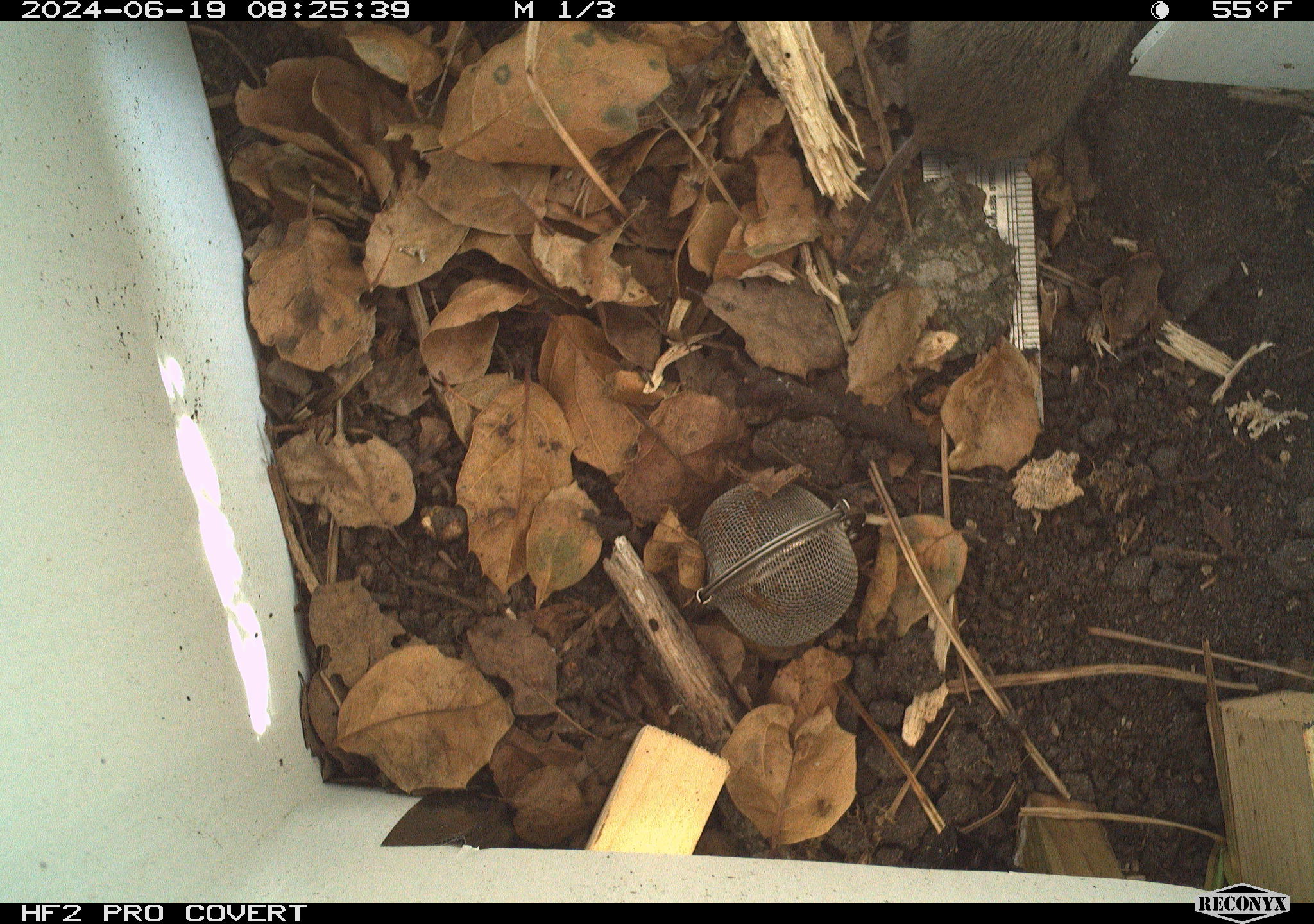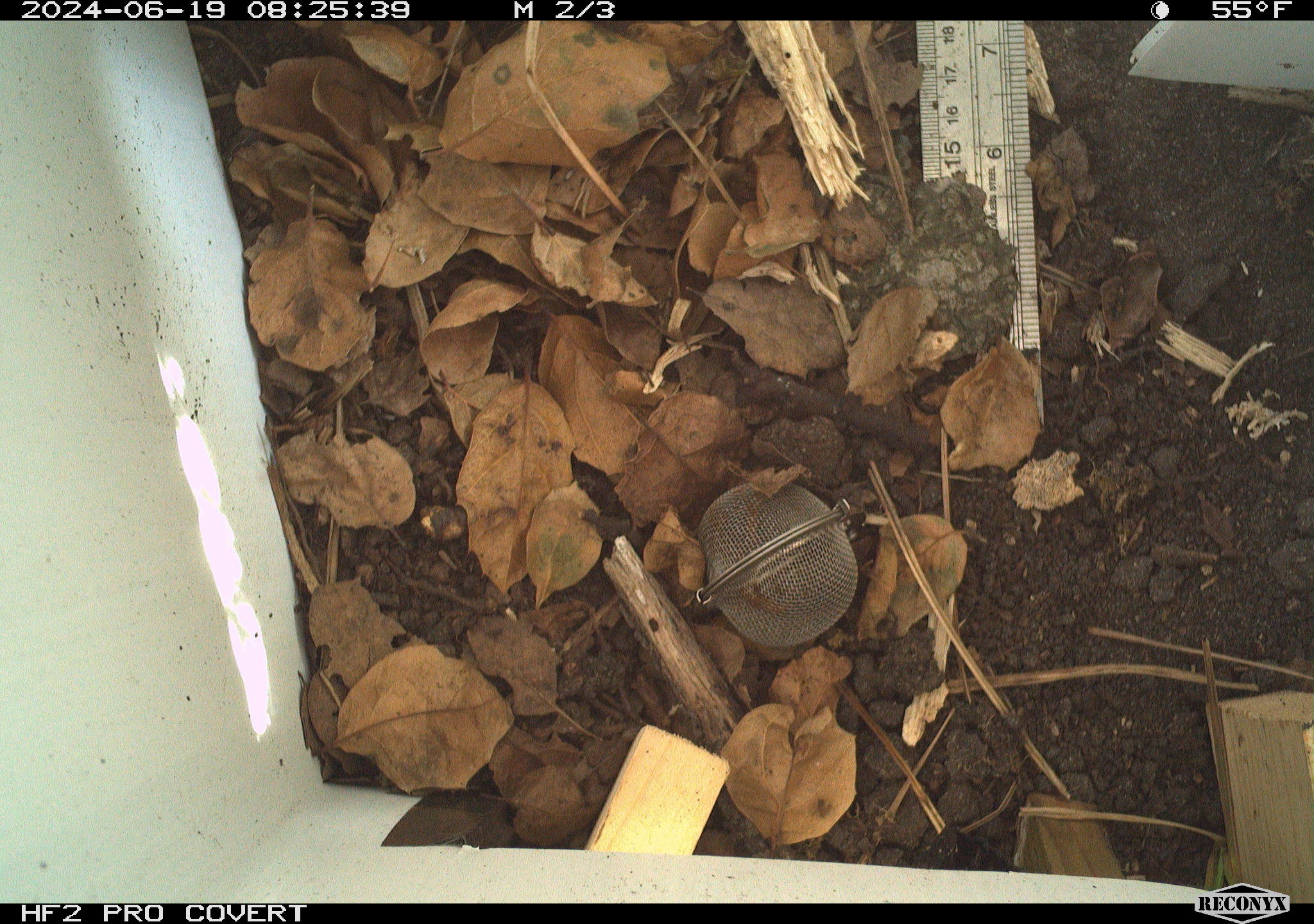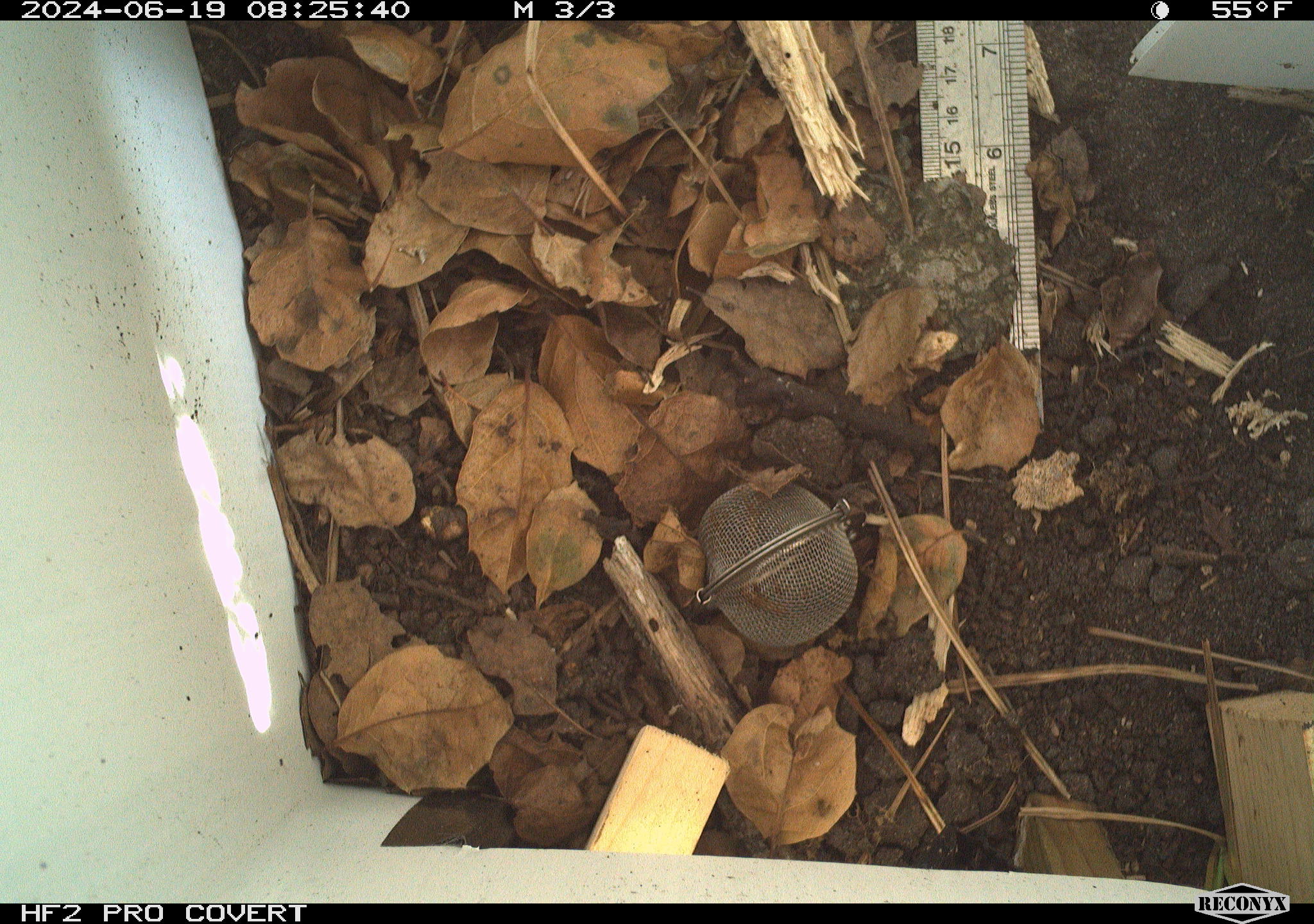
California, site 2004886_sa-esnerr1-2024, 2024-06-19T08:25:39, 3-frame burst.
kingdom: Animalia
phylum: Chordata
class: Mammalia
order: Rodentia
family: Cricetidae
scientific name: Cricetidae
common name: hamsters, voles, lemmings, and allies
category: cricetidae family